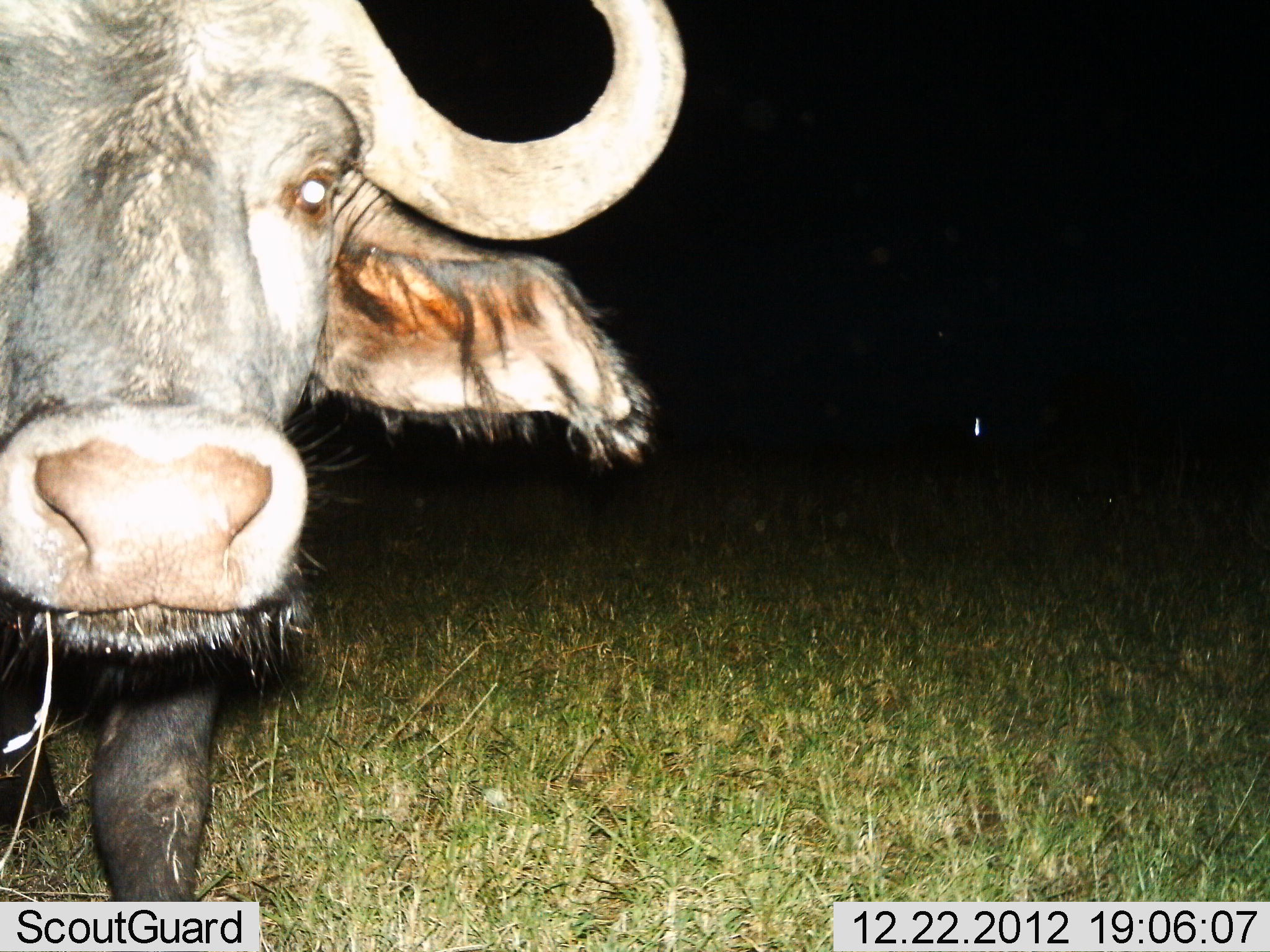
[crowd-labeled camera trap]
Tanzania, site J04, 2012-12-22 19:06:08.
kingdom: Animalia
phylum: Chordata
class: Mammalia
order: Artiodactyla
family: Bovidae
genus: Syncerus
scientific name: Syncerus caffer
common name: cape buffalo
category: buffalo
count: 1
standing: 82%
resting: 0%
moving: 0%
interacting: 18%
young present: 0%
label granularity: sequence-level